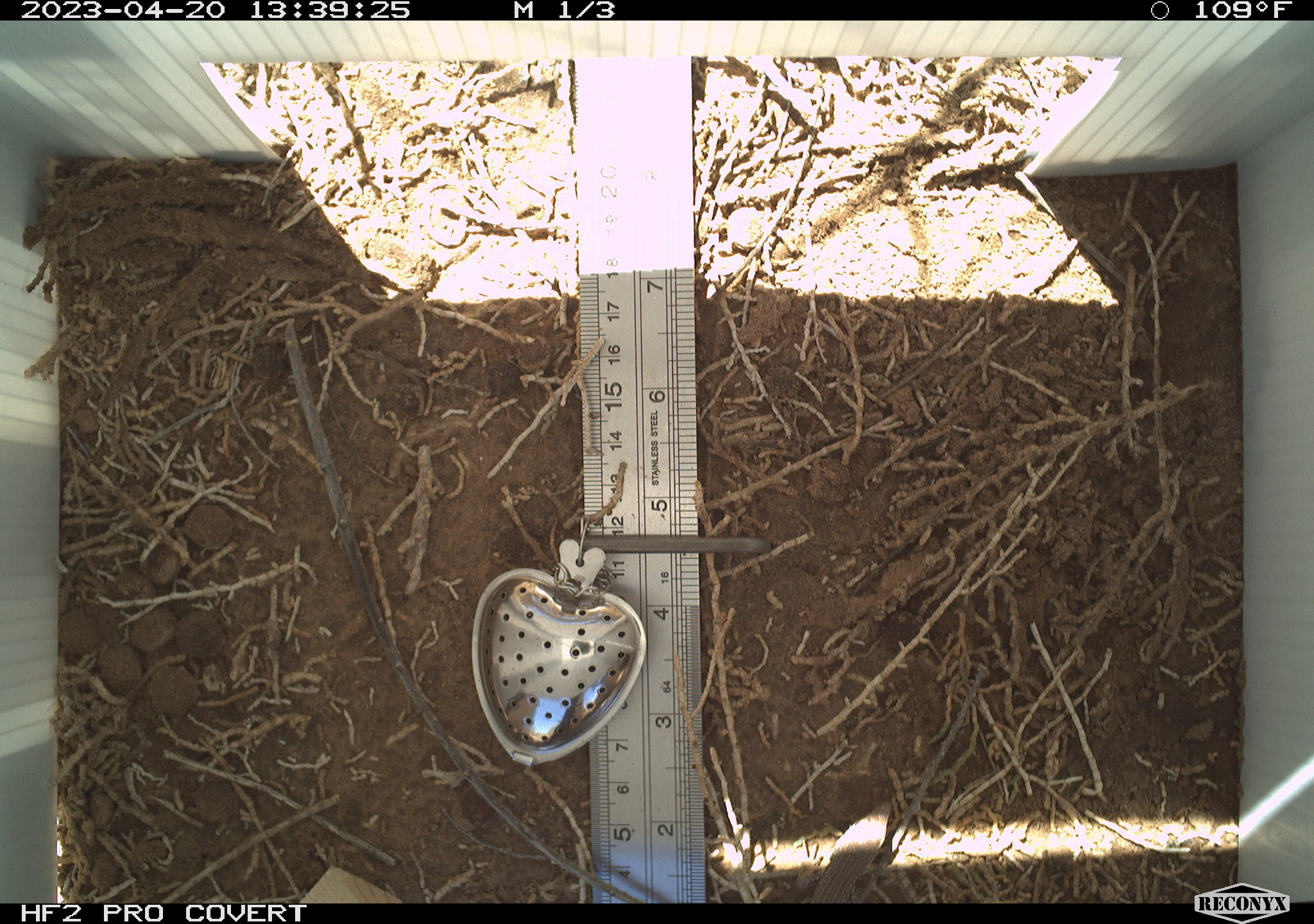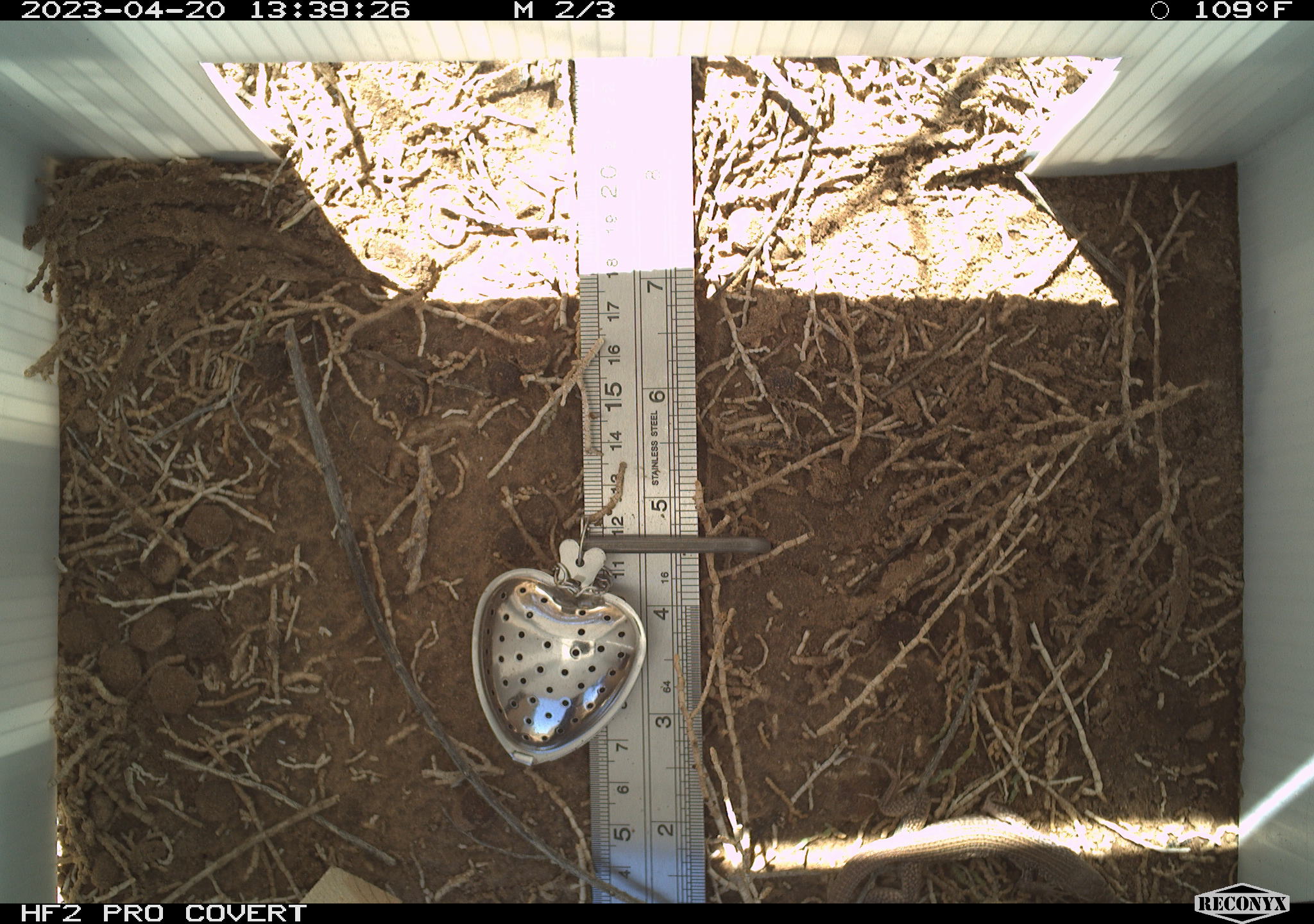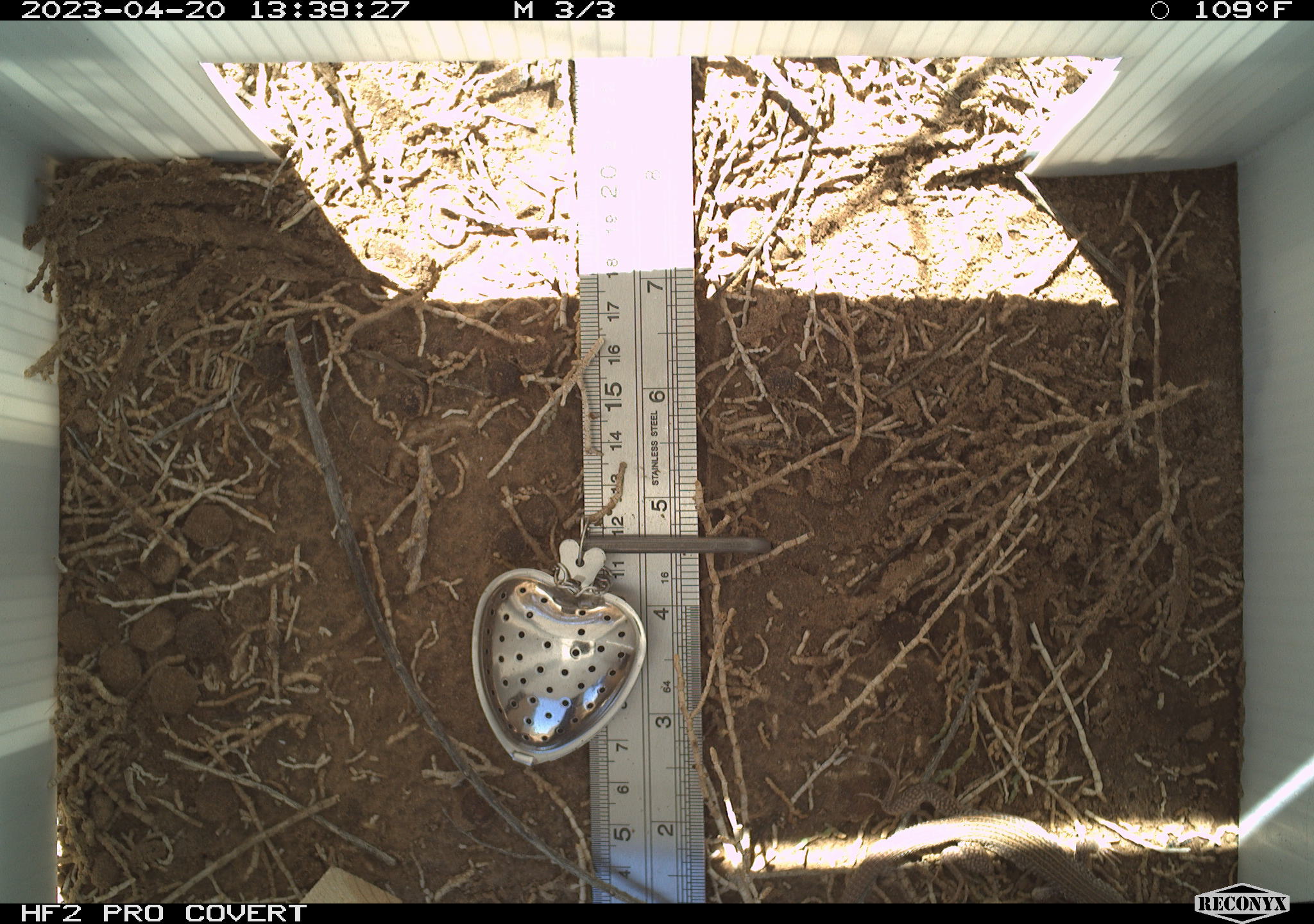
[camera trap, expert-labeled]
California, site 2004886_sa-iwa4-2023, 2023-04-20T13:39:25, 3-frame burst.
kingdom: Animalia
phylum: Chordata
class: Reptilia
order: Squamata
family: Teiidae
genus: Aspidoscelis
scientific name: Aspidoscelis tigris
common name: western whiptail